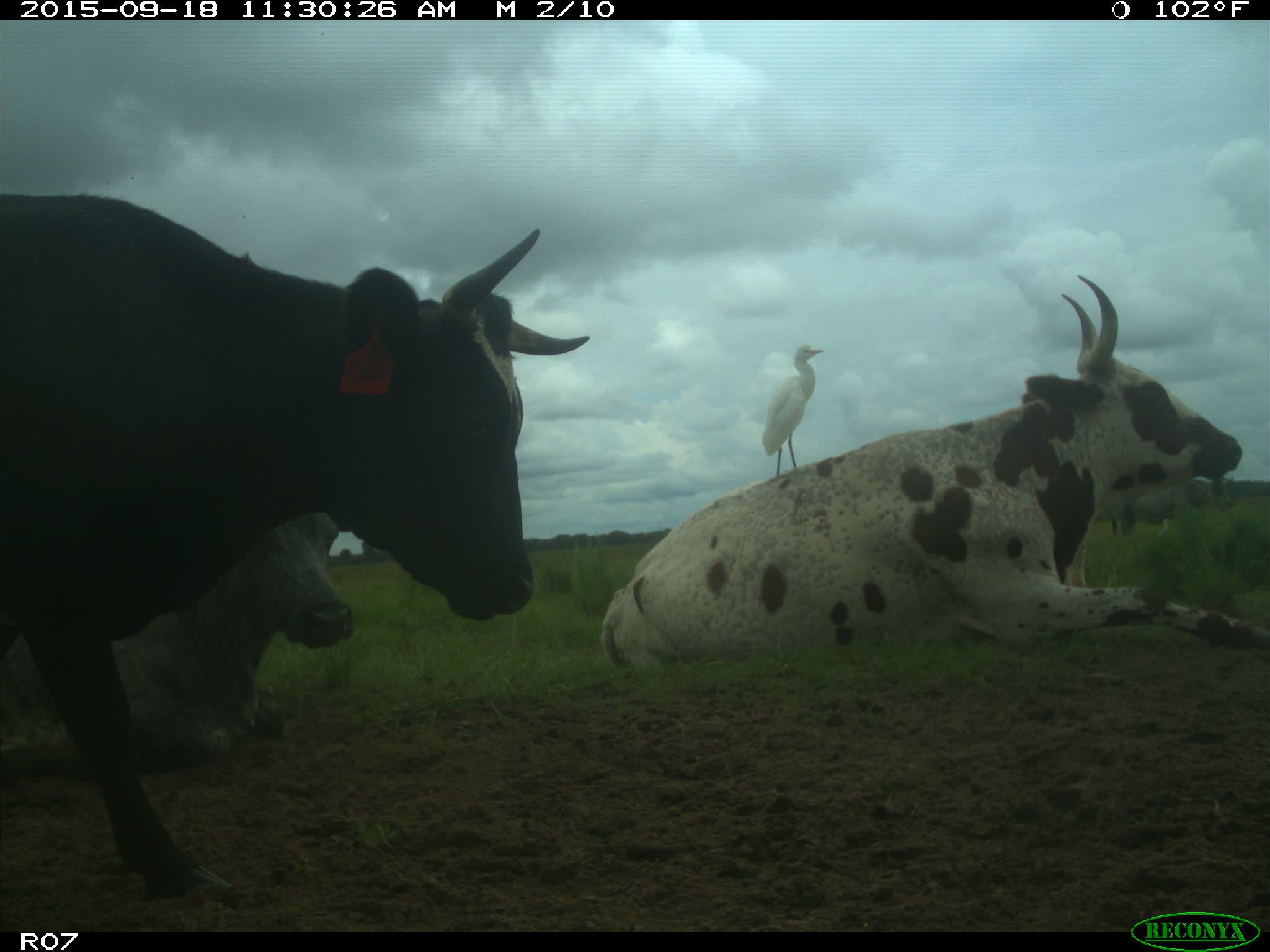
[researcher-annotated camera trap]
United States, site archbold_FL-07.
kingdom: Animalia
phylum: Chordata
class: Mammalia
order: Artiodactyla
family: Bovidae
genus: Bos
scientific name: Bos taurus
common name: domestic cow